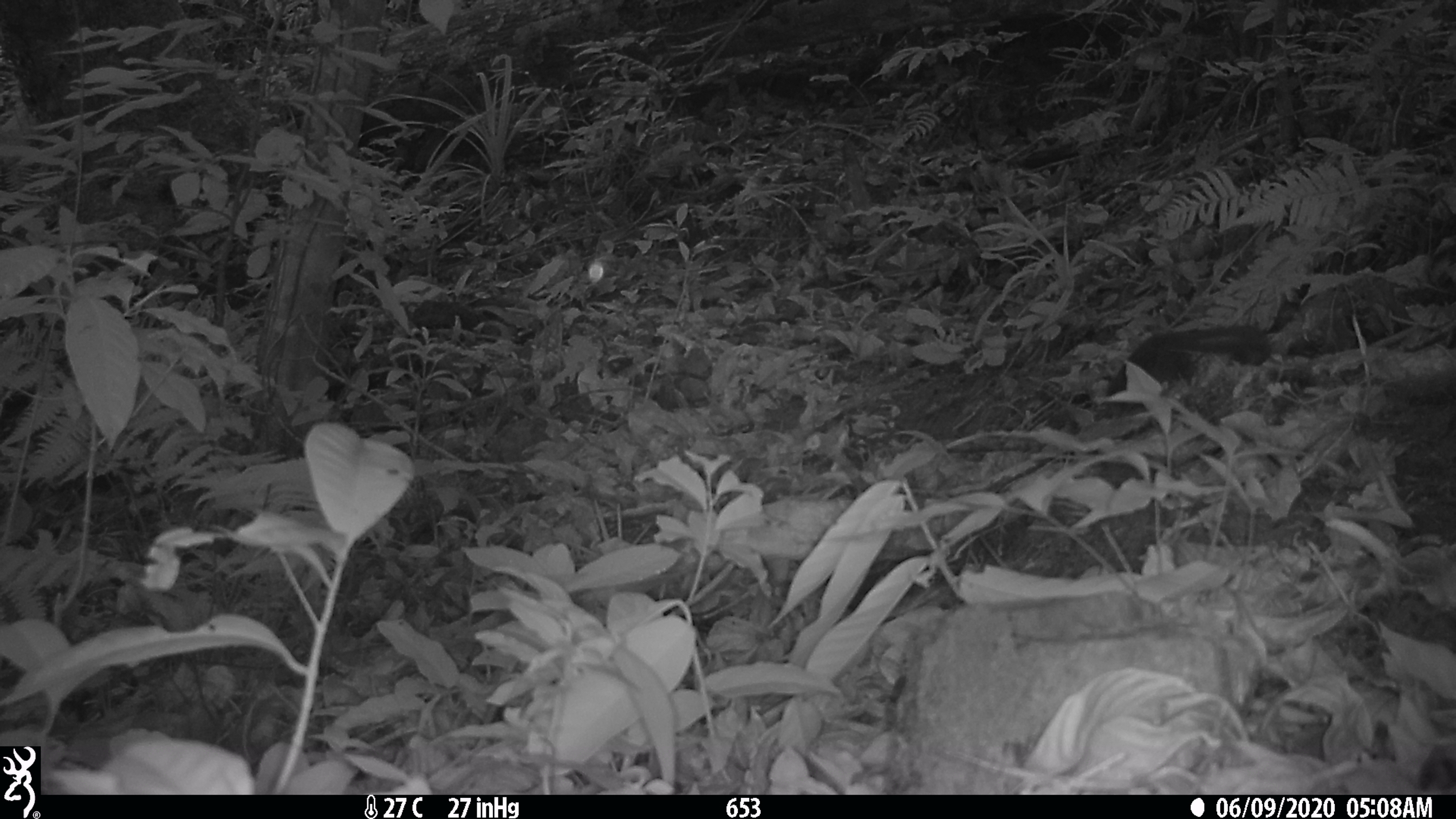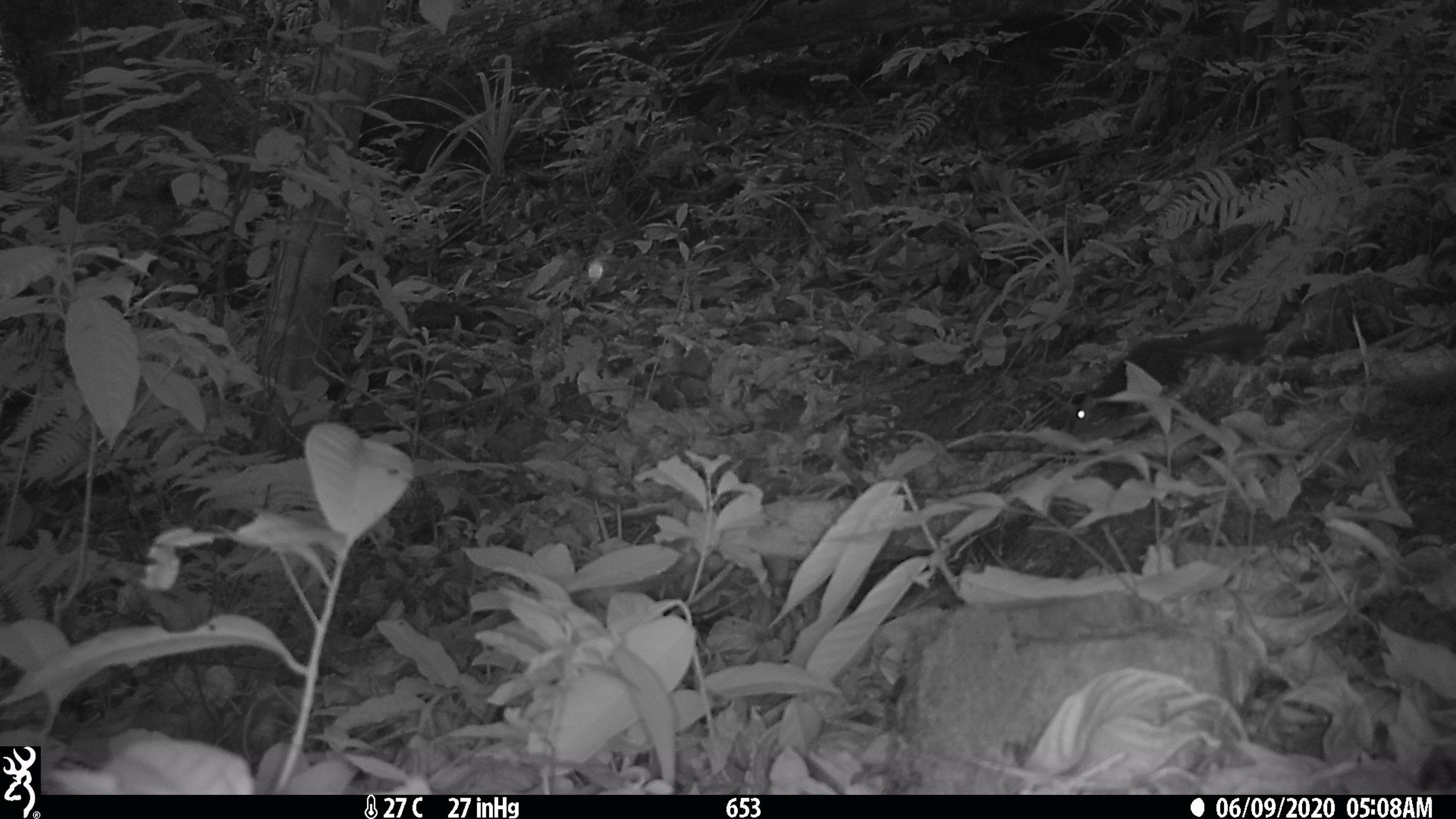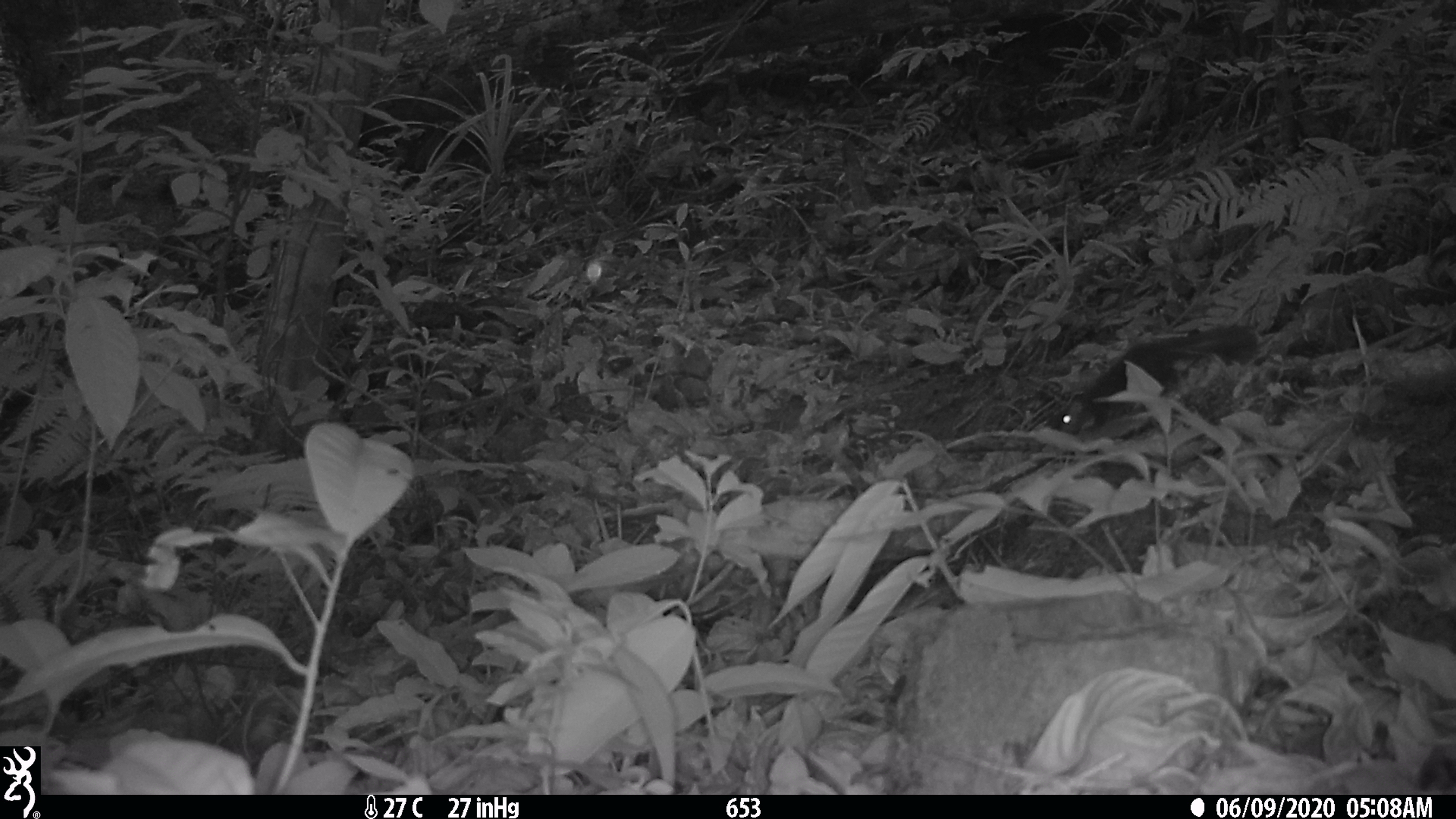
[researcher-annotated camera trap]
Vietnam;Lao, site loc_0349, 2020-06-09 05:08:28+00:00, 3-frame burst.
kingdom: Animalia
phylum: Chordata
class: Mammalia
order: Rodentia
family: Sciuridae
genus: Dremomys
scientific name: Dremomys rufigenis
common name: red-cheeked squirrel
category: red cheeked squirrel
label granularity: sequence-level